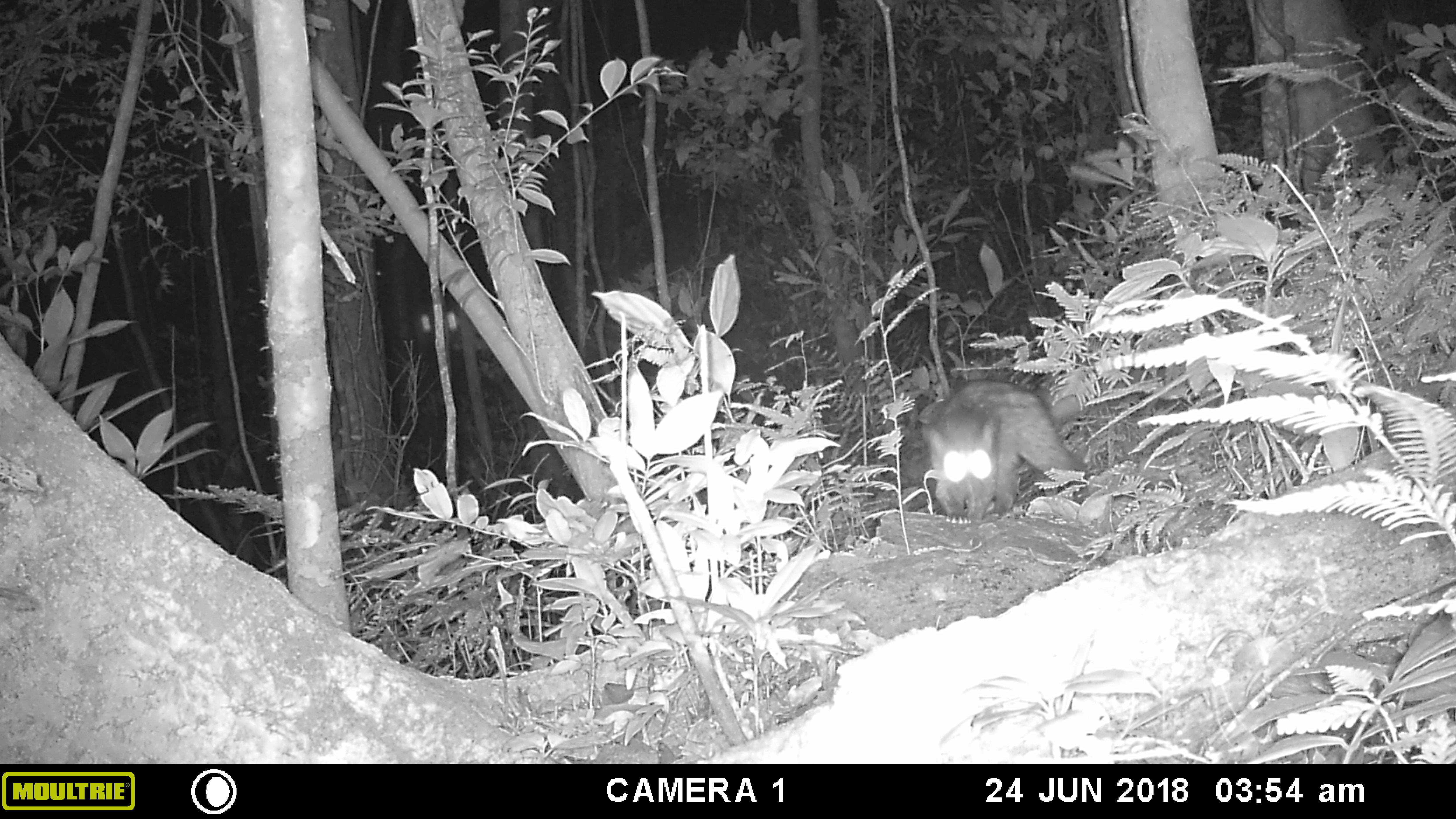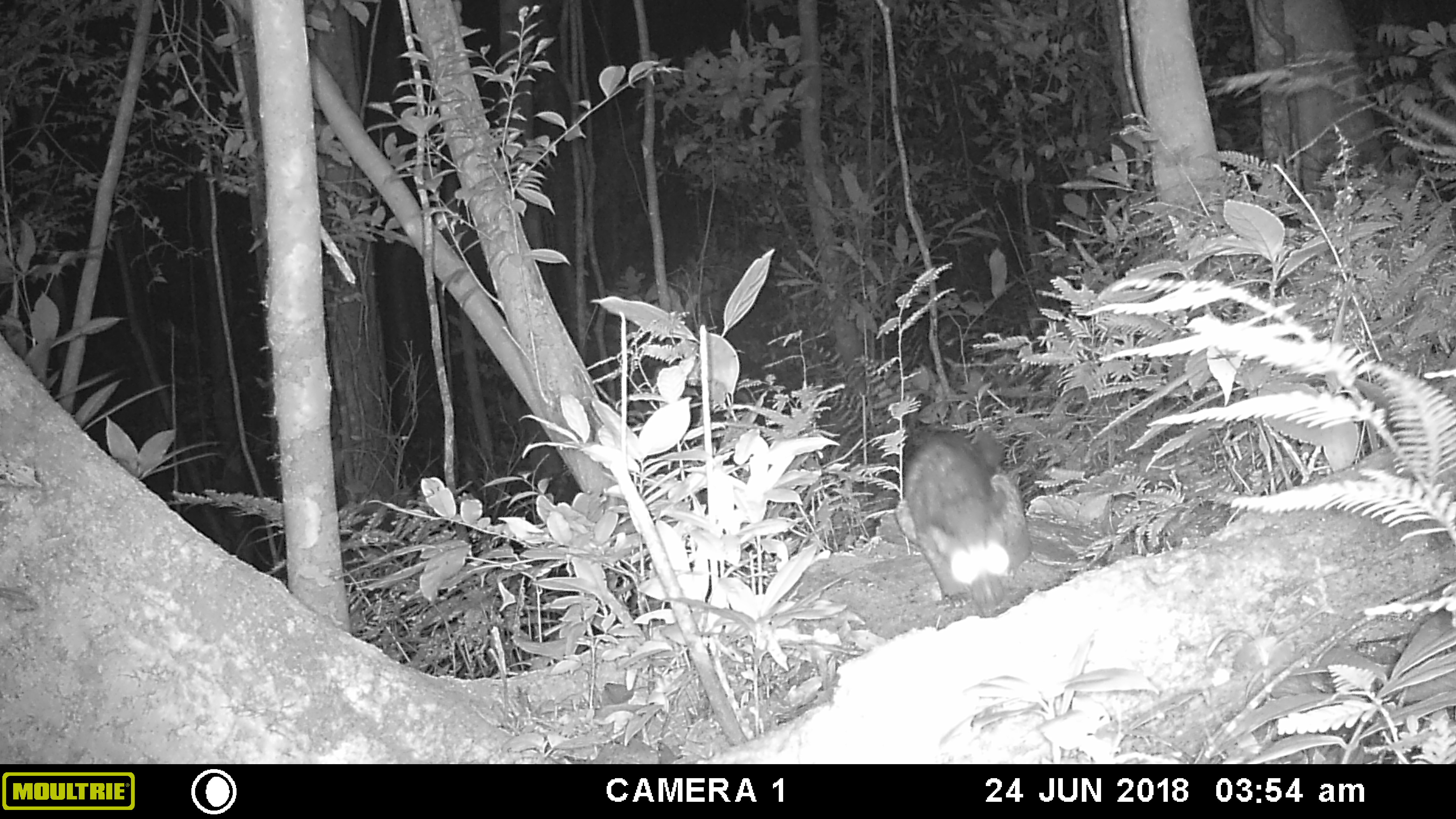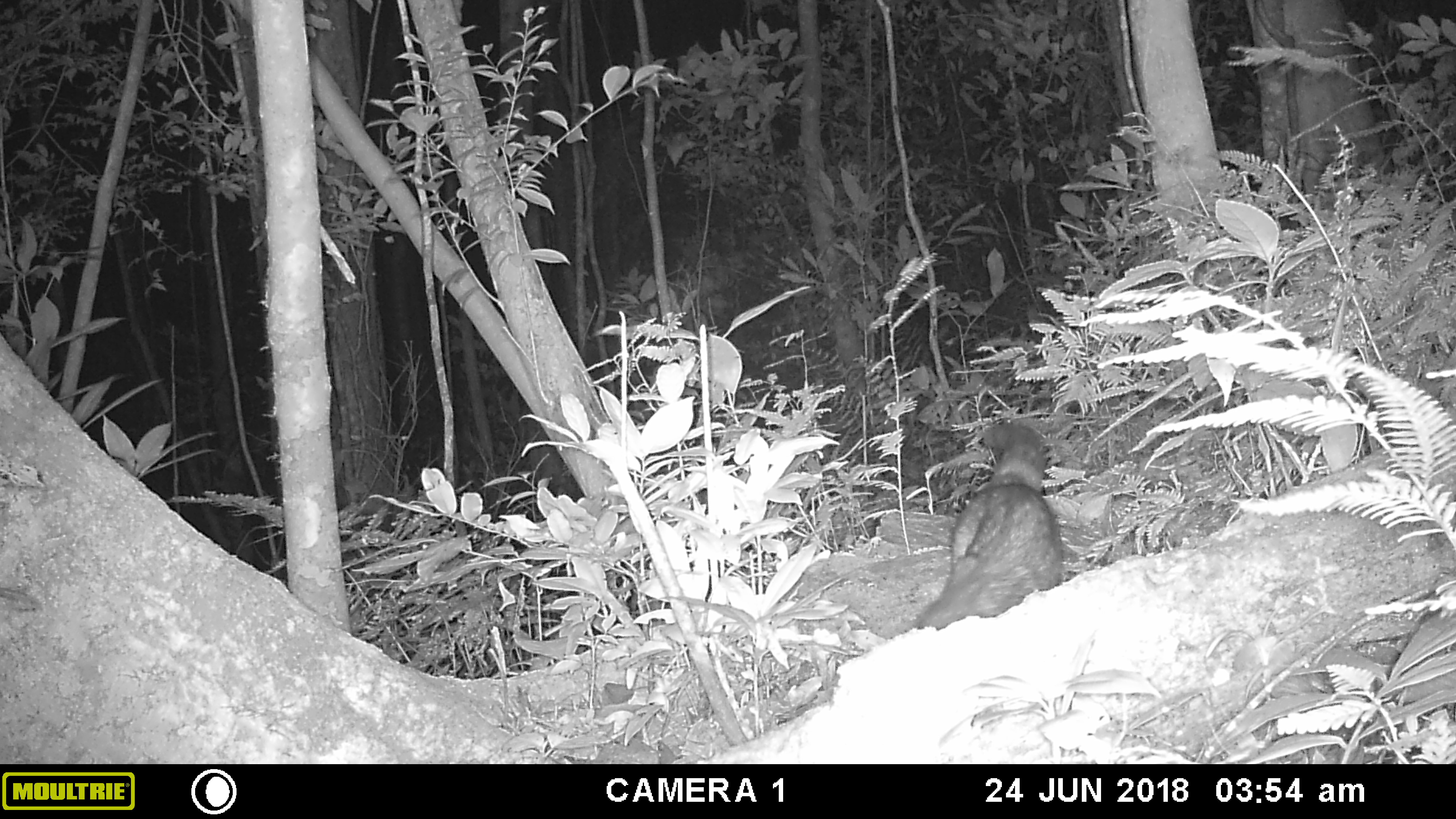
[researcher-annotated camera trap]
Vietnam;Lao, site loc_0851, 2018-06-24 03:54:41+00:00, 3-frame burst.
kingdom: Animalia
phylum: Chordata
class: Mammalia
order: Carnivora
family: Viverridae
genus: Paradoxurus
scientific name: Paradoxurus hermaphroditus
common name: common palm civet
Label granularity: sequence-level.